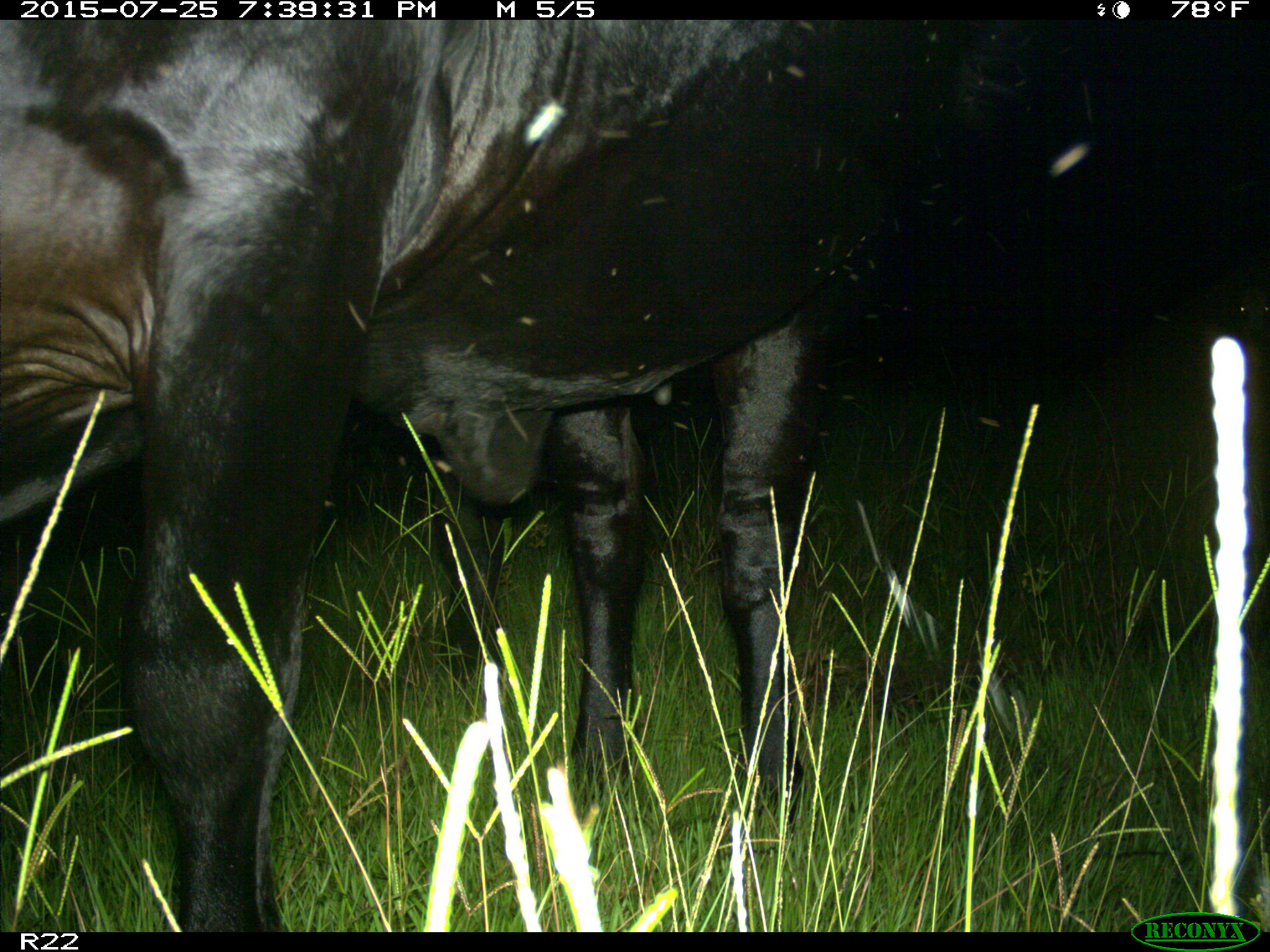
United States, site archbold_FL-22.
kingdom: Animalia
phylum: Chordata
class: Mammalia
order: Artiodactyla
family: Bovidae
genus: Bos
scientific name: Bos taurus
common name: domestic cow